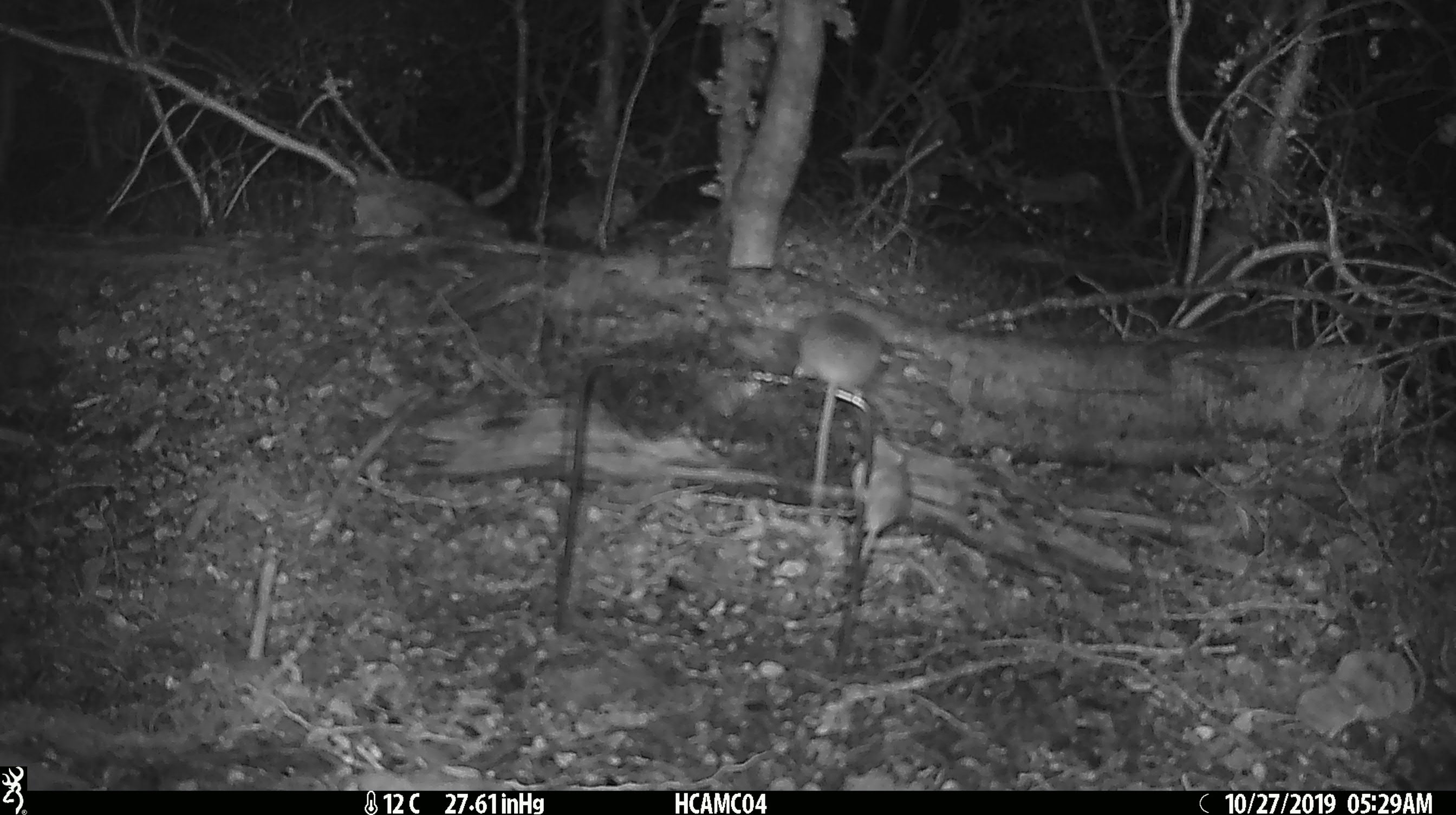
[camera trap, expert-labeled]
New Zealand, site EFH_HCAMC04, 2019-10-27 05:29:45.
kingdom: Animalia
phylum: Chordata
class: Mammalia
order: Rodentia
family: Muridae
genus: Mus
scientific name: Mus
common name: mouse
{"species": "mouse (Mus)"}